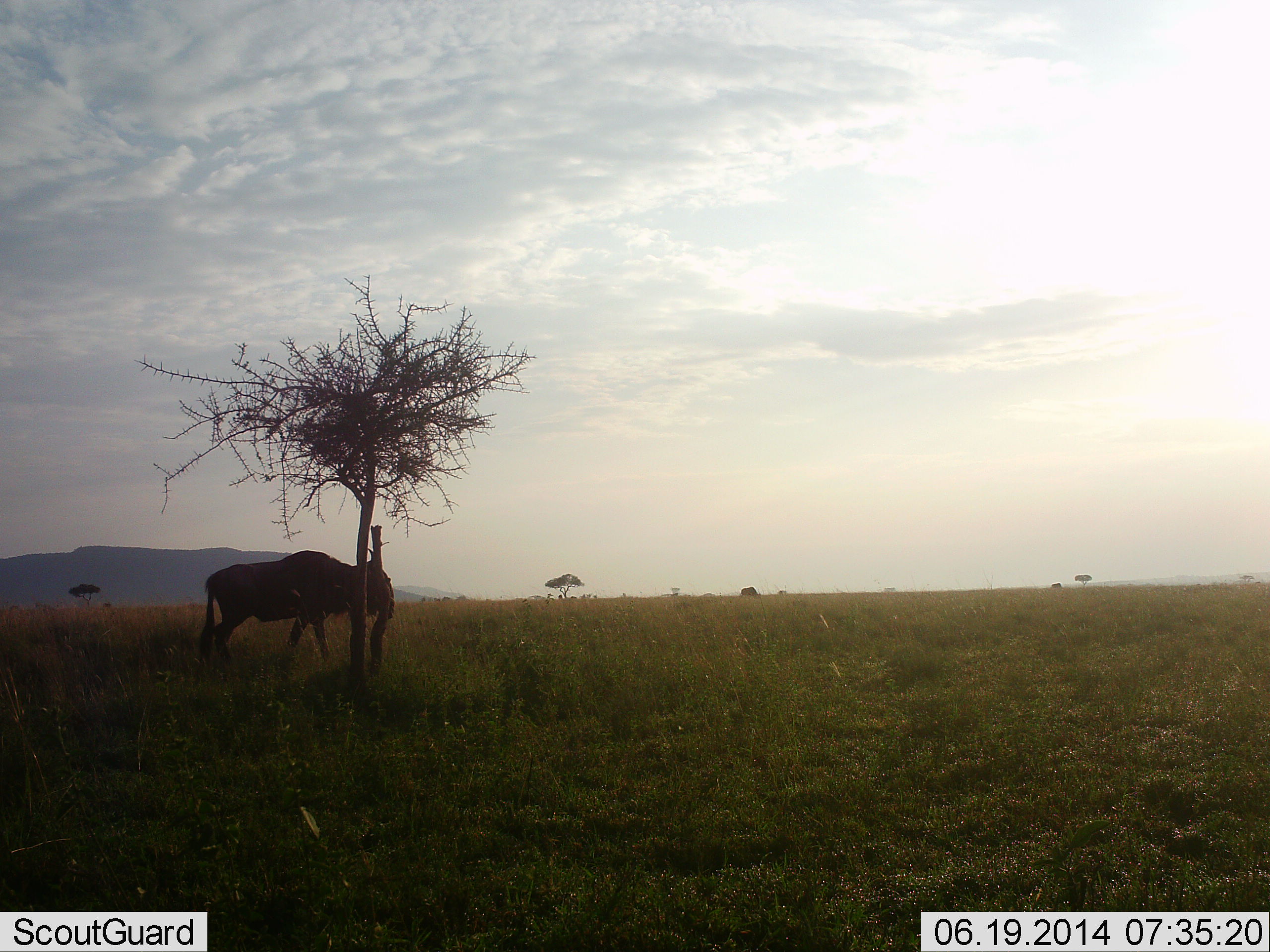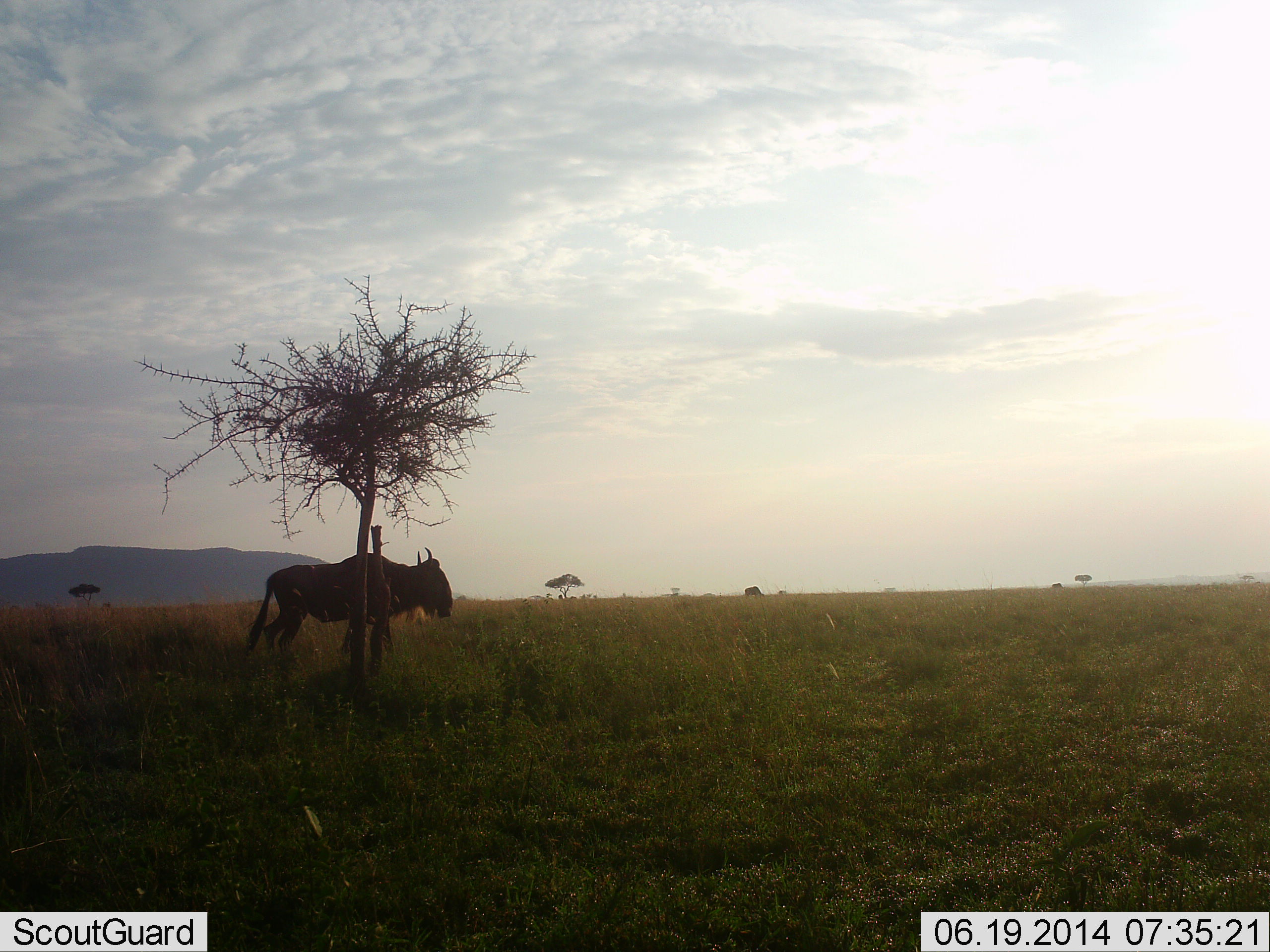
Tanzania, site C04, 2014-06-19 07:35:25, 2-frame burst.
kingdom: Animalia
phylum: Chordata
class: Mammalia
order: Artiodactyla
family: Bovidae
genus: Connochaetes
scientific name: Connochaetes taurinus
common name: blue wildebeest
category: wildebeest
Wildebeest (blue wildebeest) (Connochaetes taurinus), count 2. Behavior (volunteer vote fractions): standing 30%, resting 0%, moving 60%, interacting 10%. Young present (vote fraction): 0%. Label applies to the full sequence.